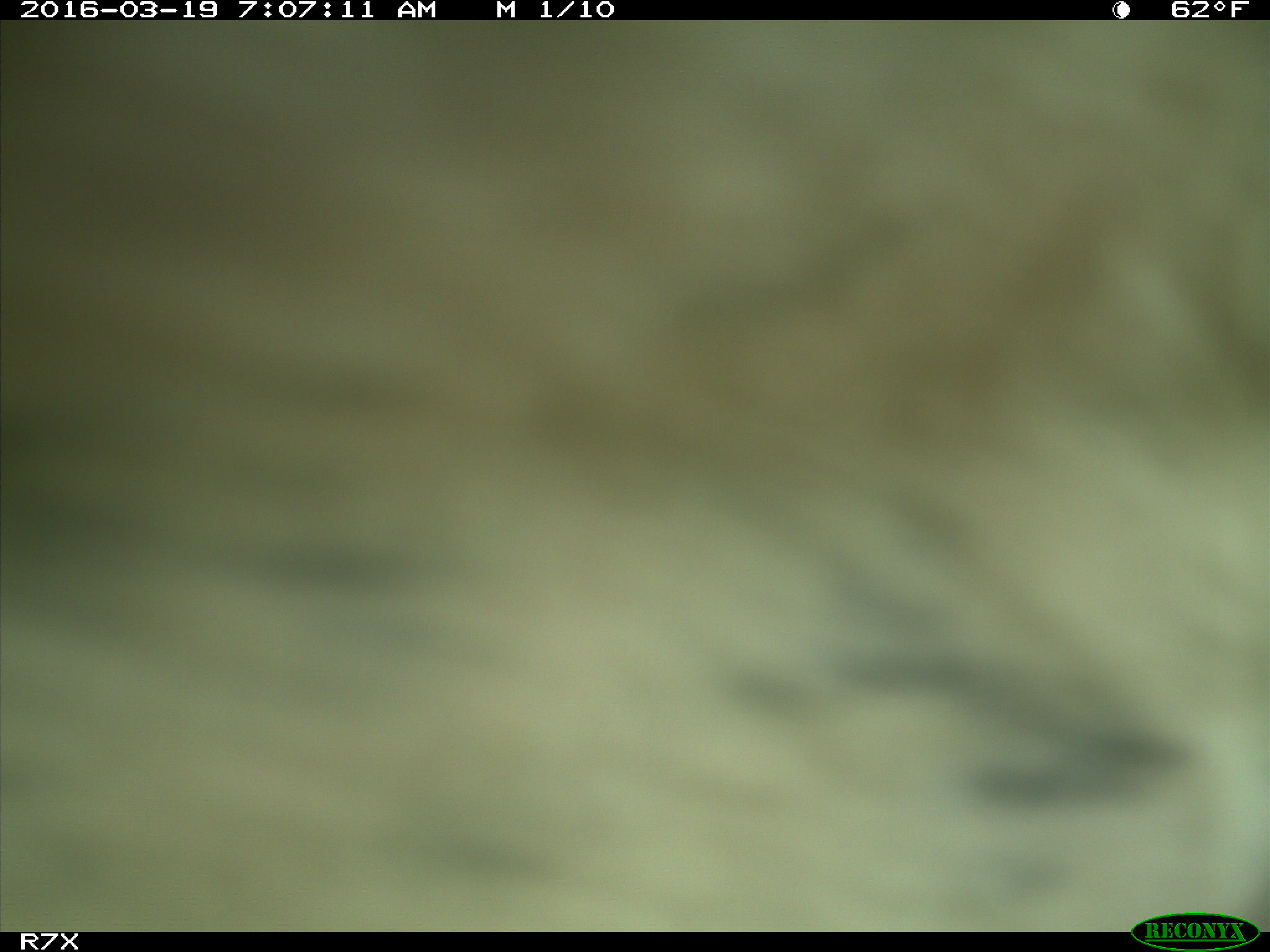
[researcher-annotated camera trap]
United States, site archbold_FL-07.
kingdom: Animalia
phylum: Chordata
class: Mammalia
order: Artiodactyla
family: Bovidae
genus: Bos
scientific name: Bos taurus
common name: domestic cow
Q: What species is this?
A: Bos taurus (domestic cow).